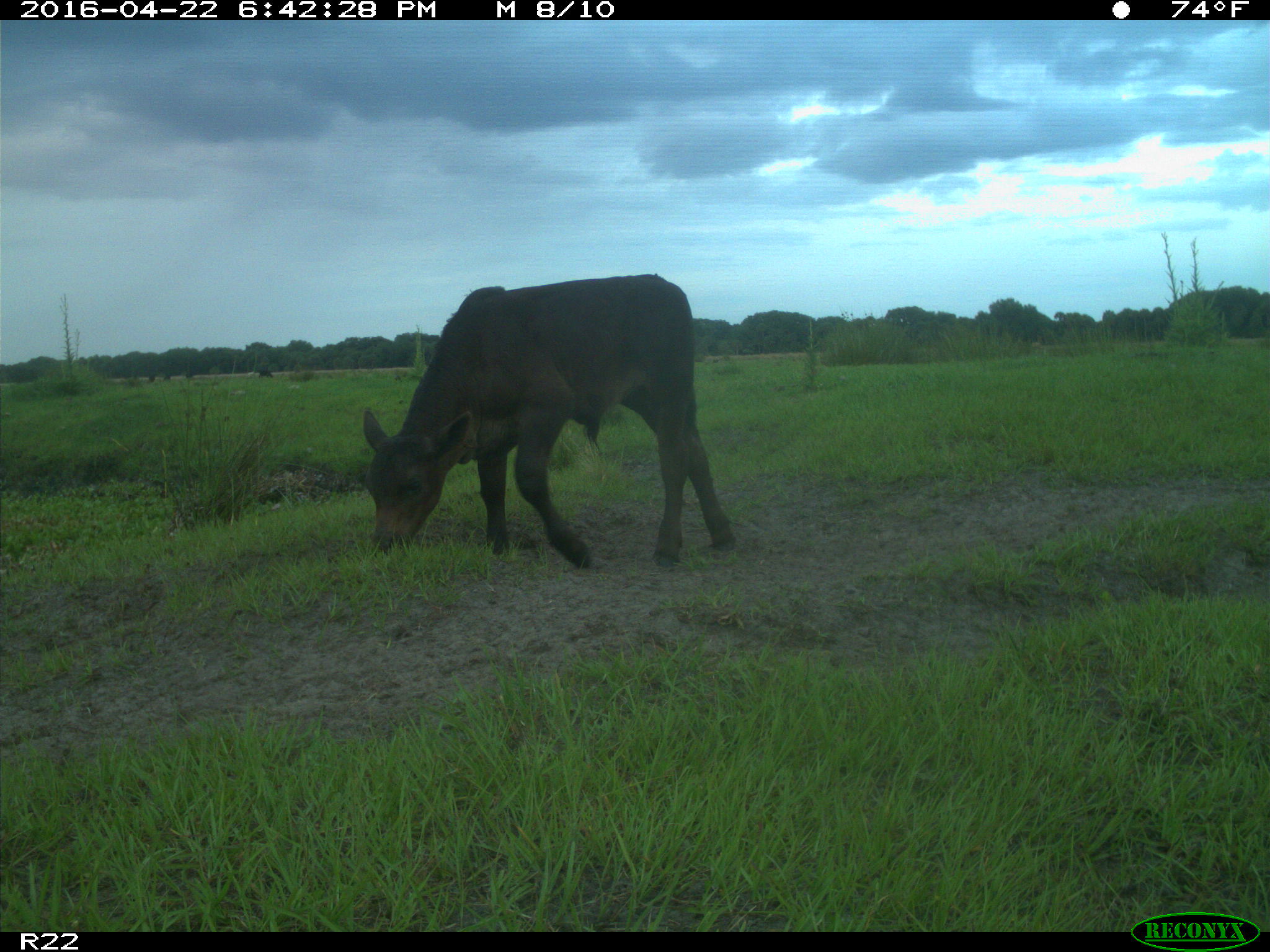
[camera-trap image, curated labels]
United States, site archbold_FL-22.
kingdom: Animalia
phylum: Chordata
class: Mammalia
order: Artiodactyla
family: Bovidae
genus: Bos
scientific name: Bos taurus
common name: domestic cow